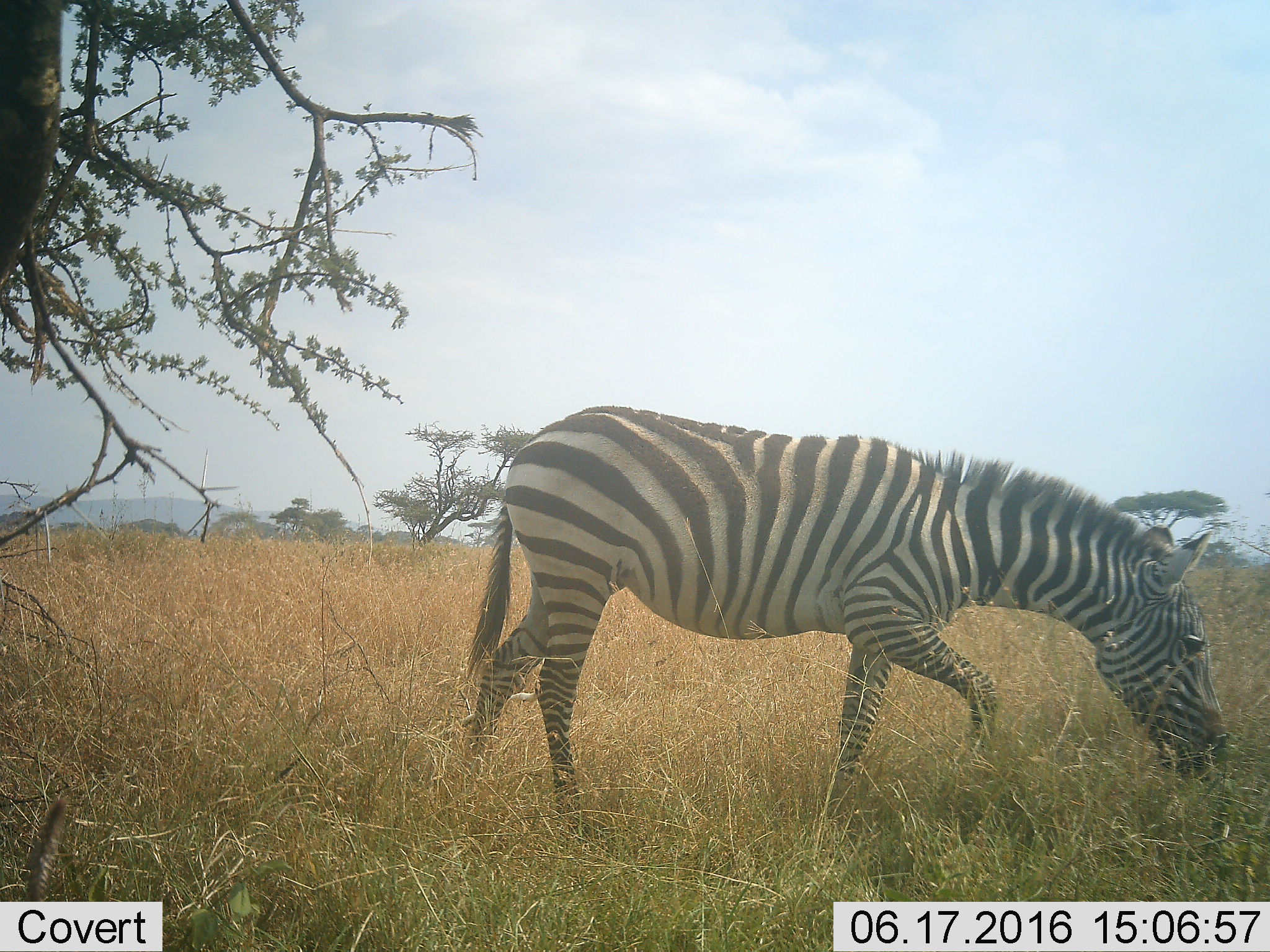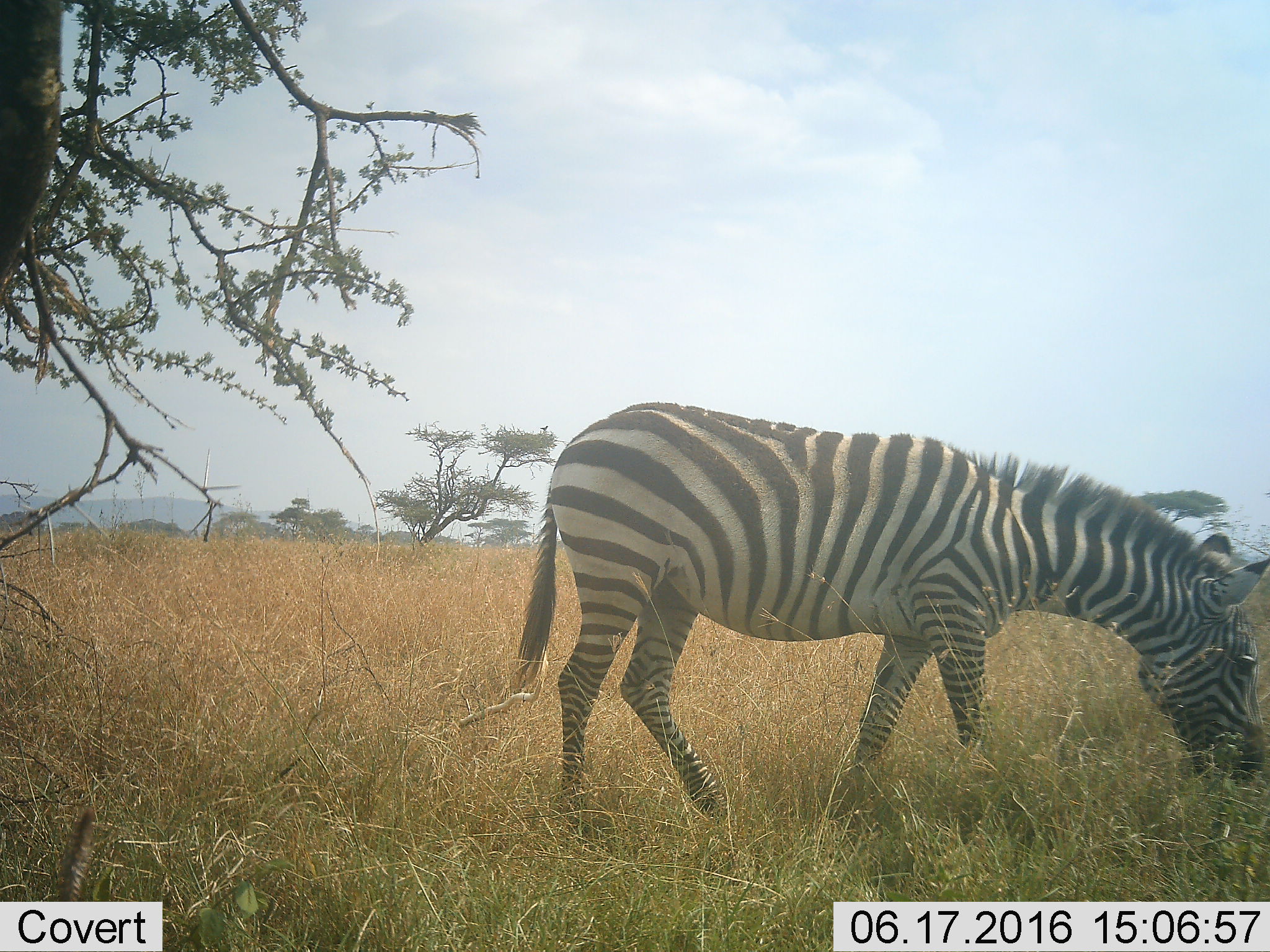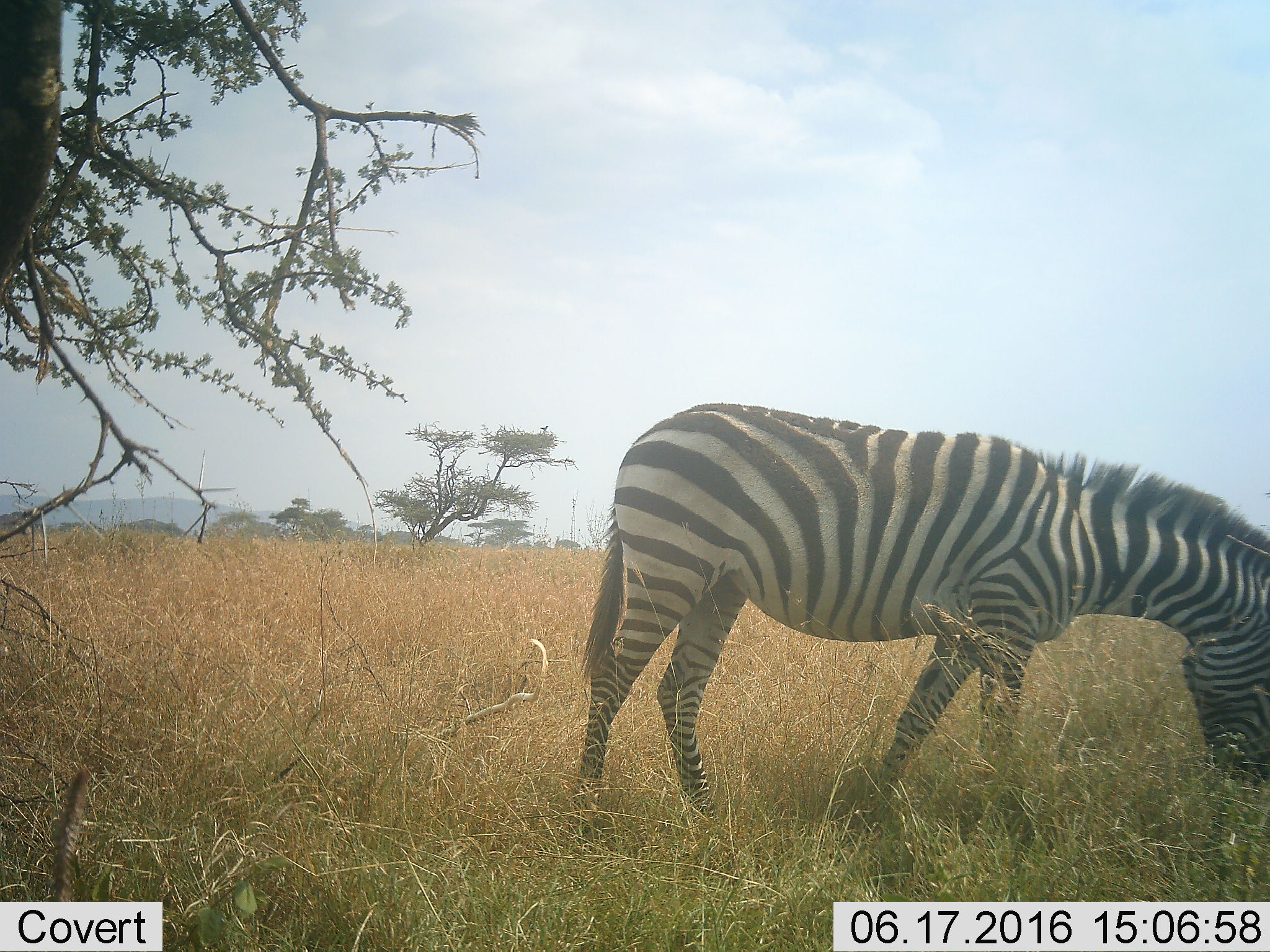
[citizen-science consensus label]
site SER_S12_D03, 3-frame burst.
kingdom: Animalia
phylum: Chordata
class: Mammalia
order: Perissodactyla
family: Equidae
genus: Equus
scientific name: Equus quagga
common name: plains zebra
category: zebraplains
Zebraplains (plains zebra) (Equus quagga), count 1. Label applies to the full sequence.